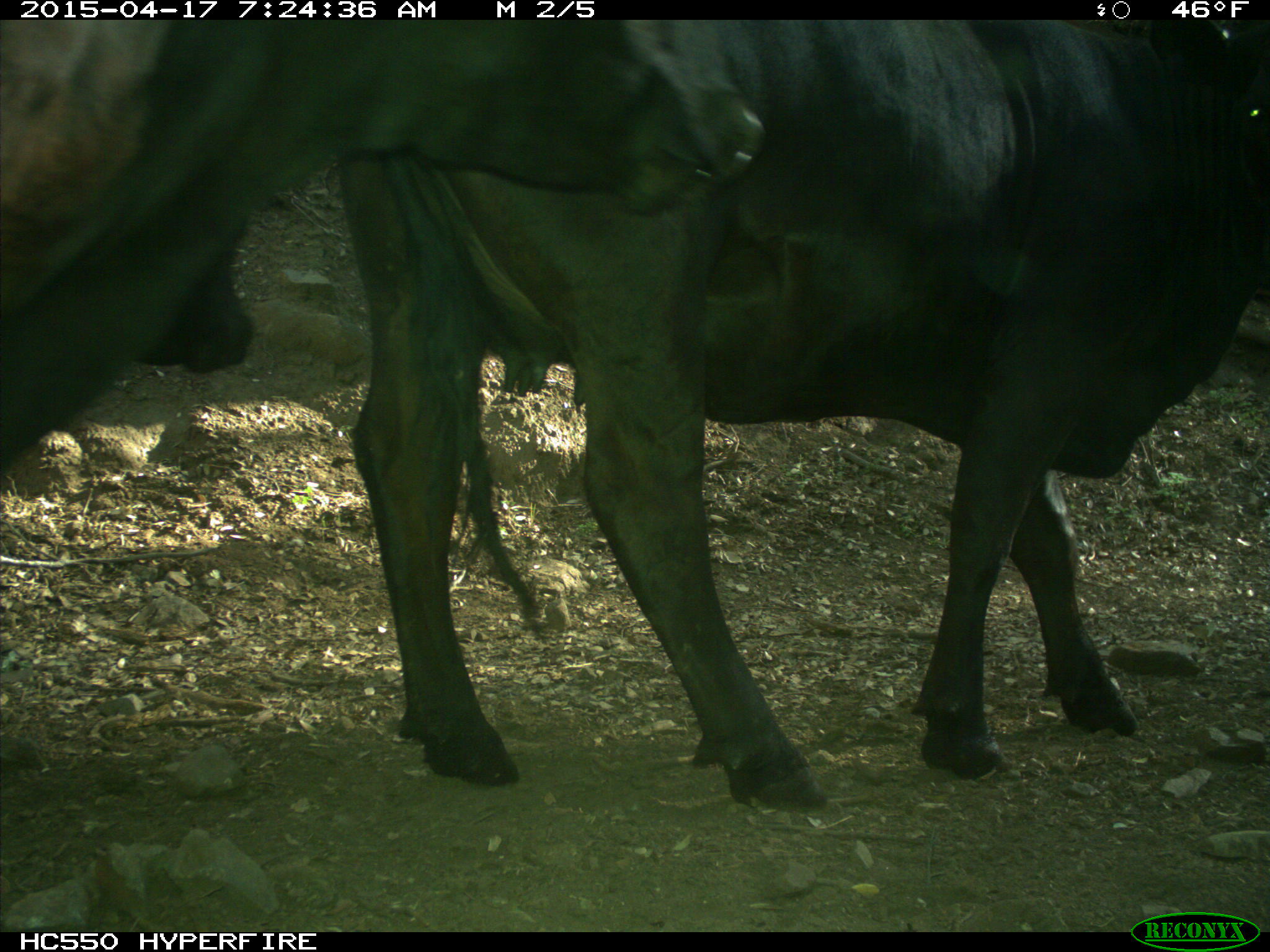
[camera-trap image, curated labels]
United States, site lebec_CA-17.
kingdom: Animalia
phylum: Chordata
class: Mammalia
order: Artiodactyla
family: Bovidae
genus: Bos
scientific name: Bos taurus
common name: domestic cow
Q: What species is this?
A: Bos taurus (domestic cow).